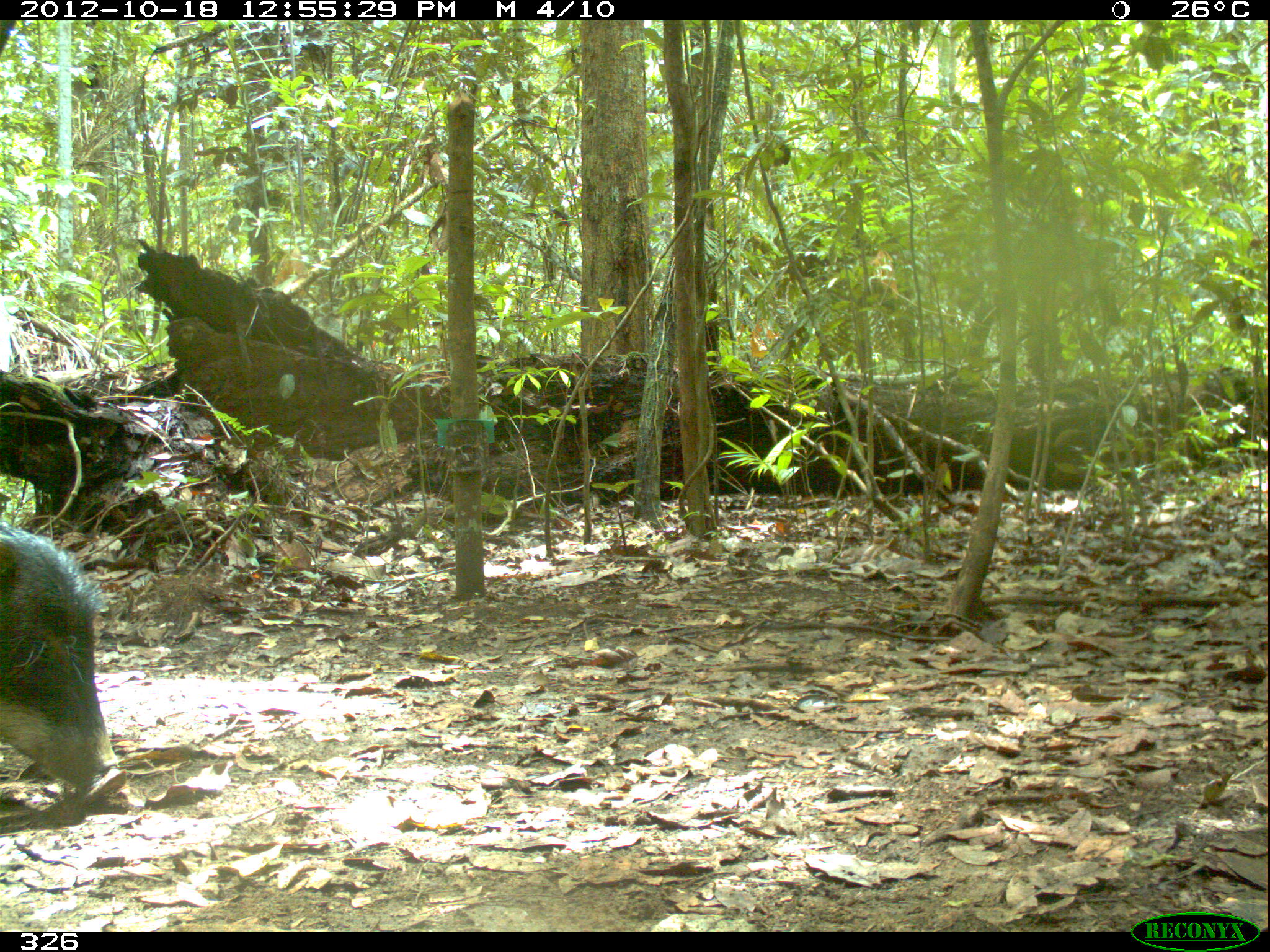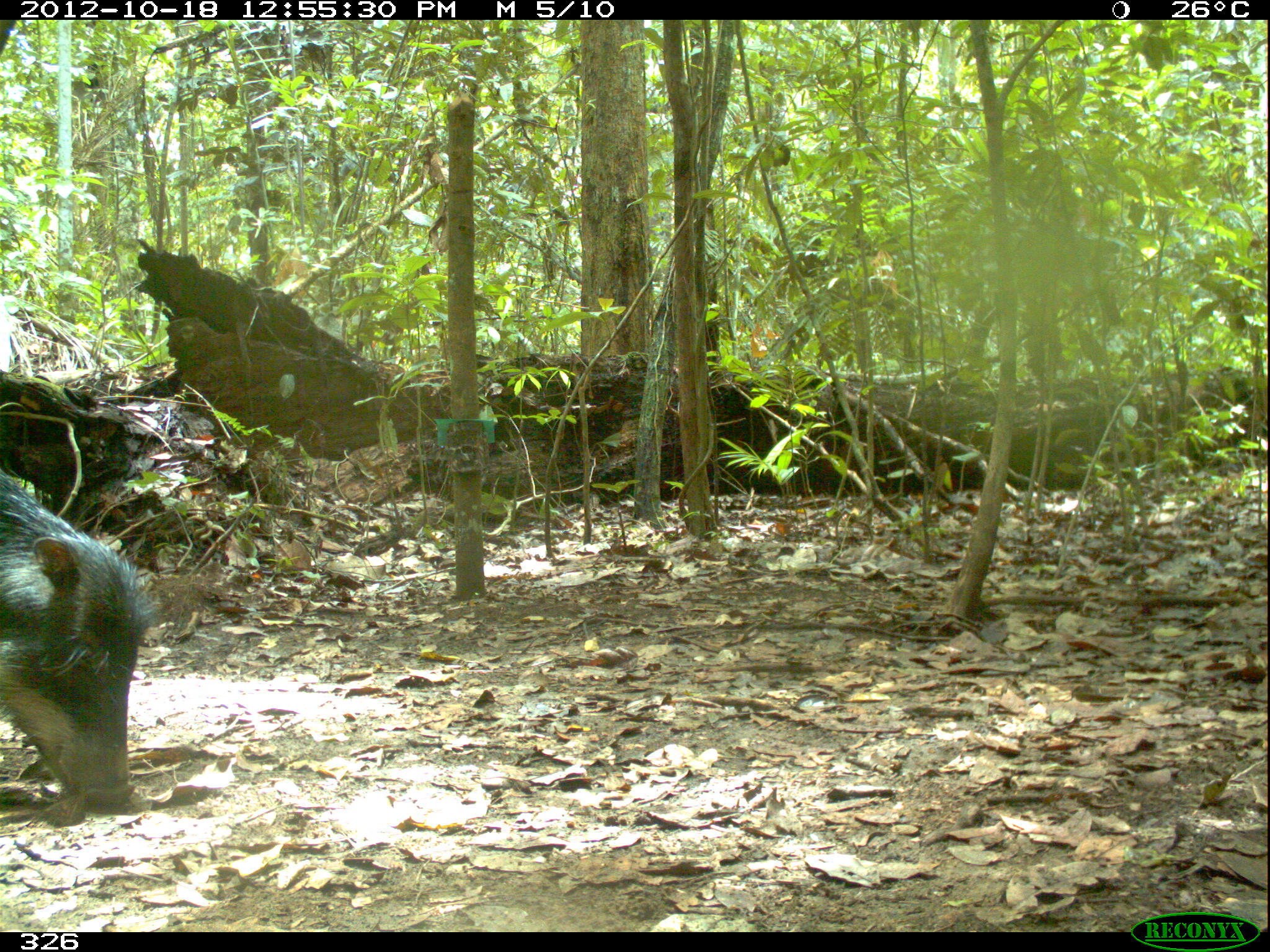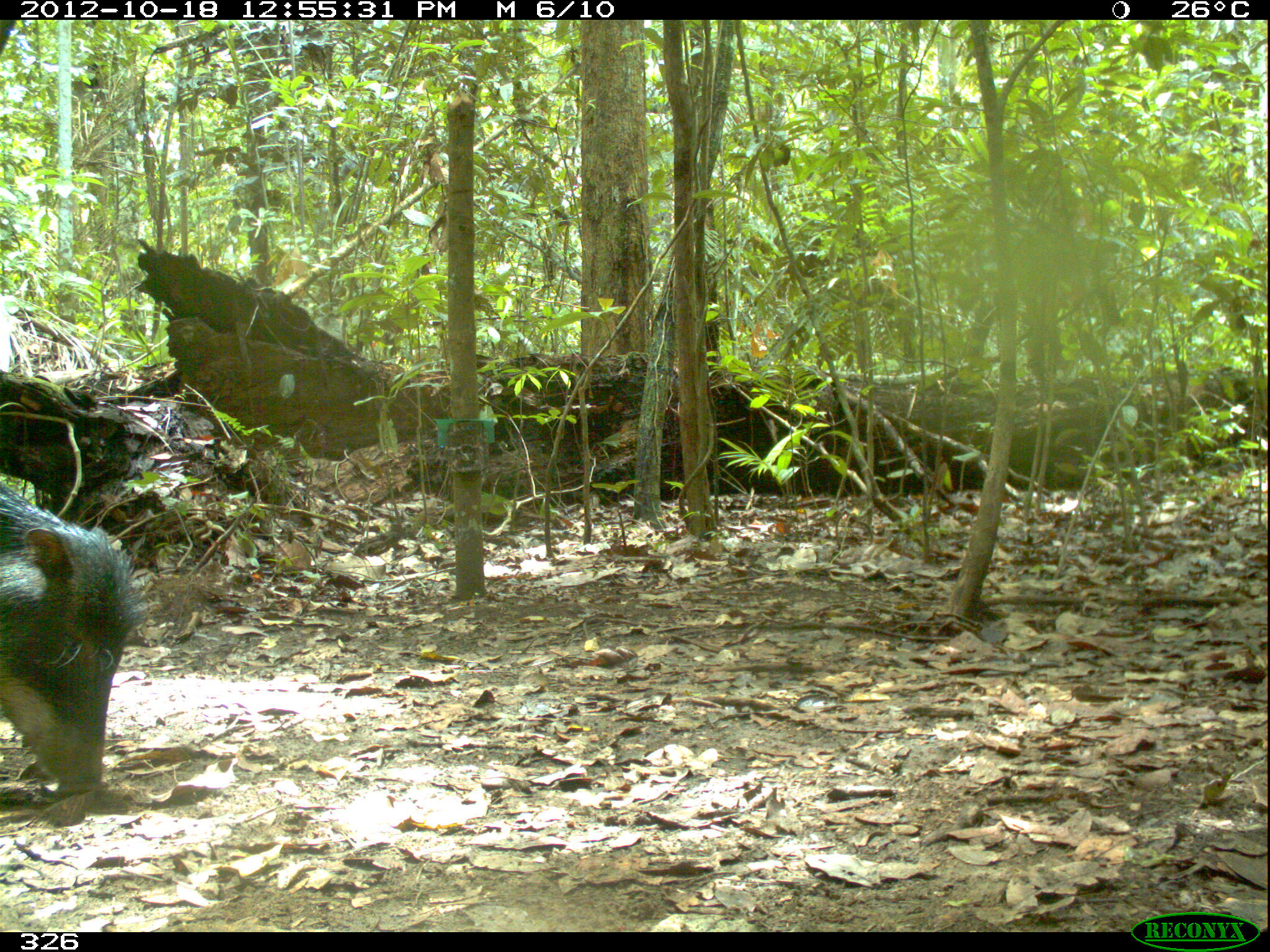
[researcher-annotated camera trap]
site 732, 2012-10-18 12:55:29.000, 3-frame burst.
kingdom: Animalia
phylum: Chordata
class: Mammalia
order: Artiodactyla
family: Tayassuidae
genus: Tayassu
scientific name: Tayassu pecari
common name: white-lipped peccary